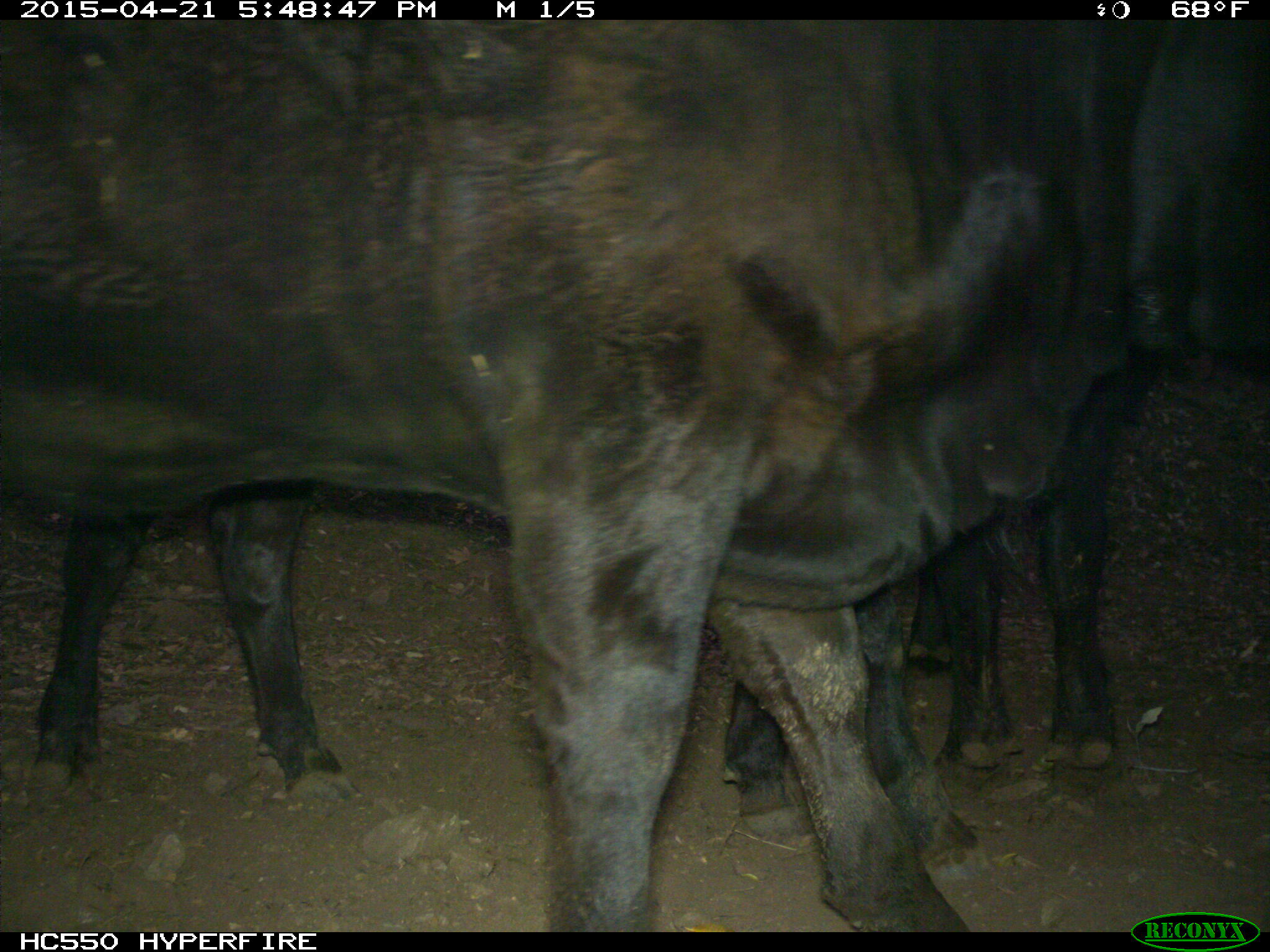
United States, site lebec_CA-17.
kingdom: Animalia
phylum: Chordata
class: Mammalia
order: Artiodactyla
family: Bovidae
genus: Bos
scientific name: Bos taurus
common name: domestic cow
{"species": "Bos taurus (domestic cow)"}